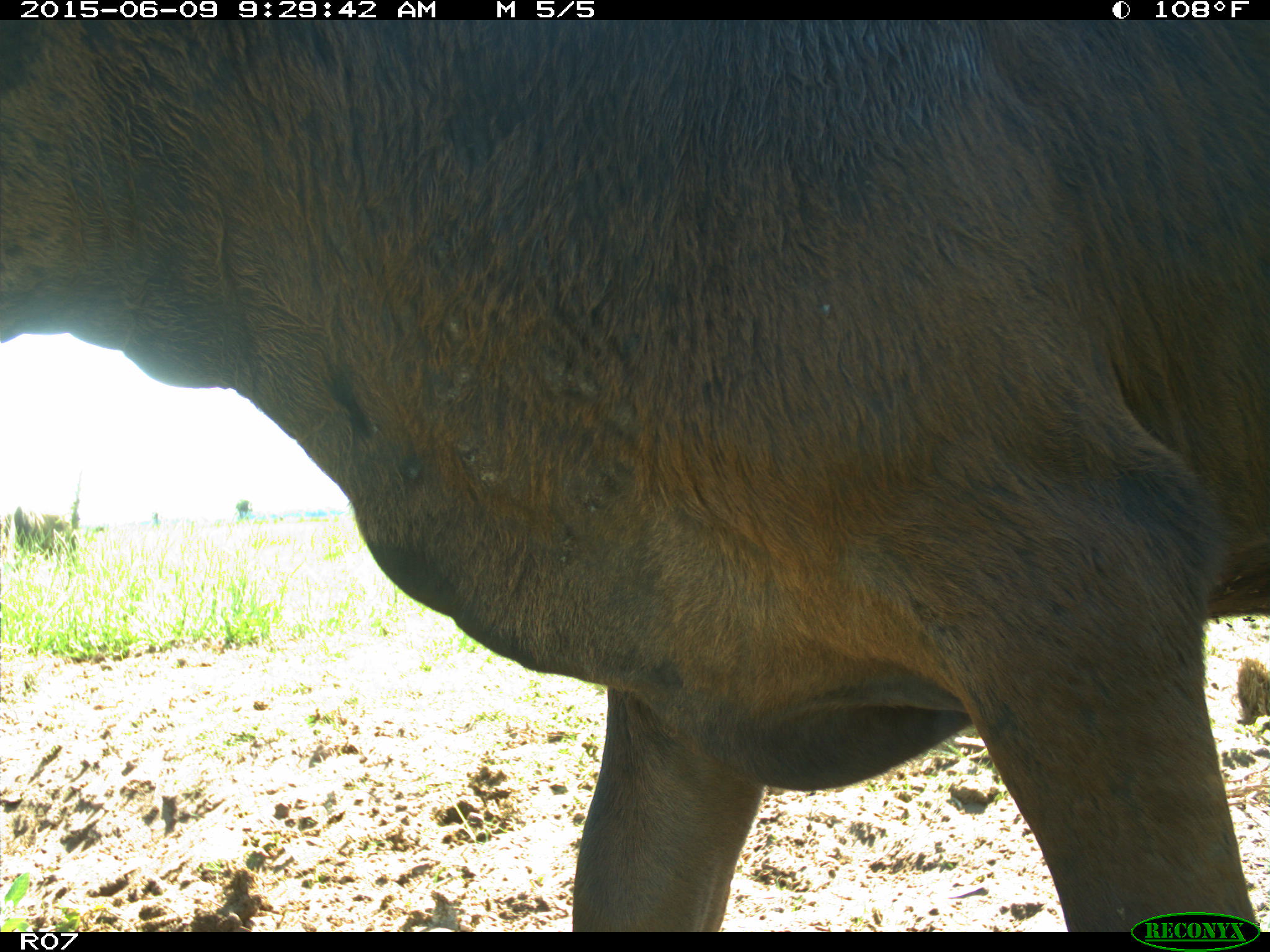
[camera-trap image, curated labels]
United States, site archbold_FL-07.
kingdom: Animalia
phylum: Chordata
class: Mammalia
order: Artiodactyla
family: Bovidae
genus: Bos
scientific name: Bos taurus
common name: domestic cow